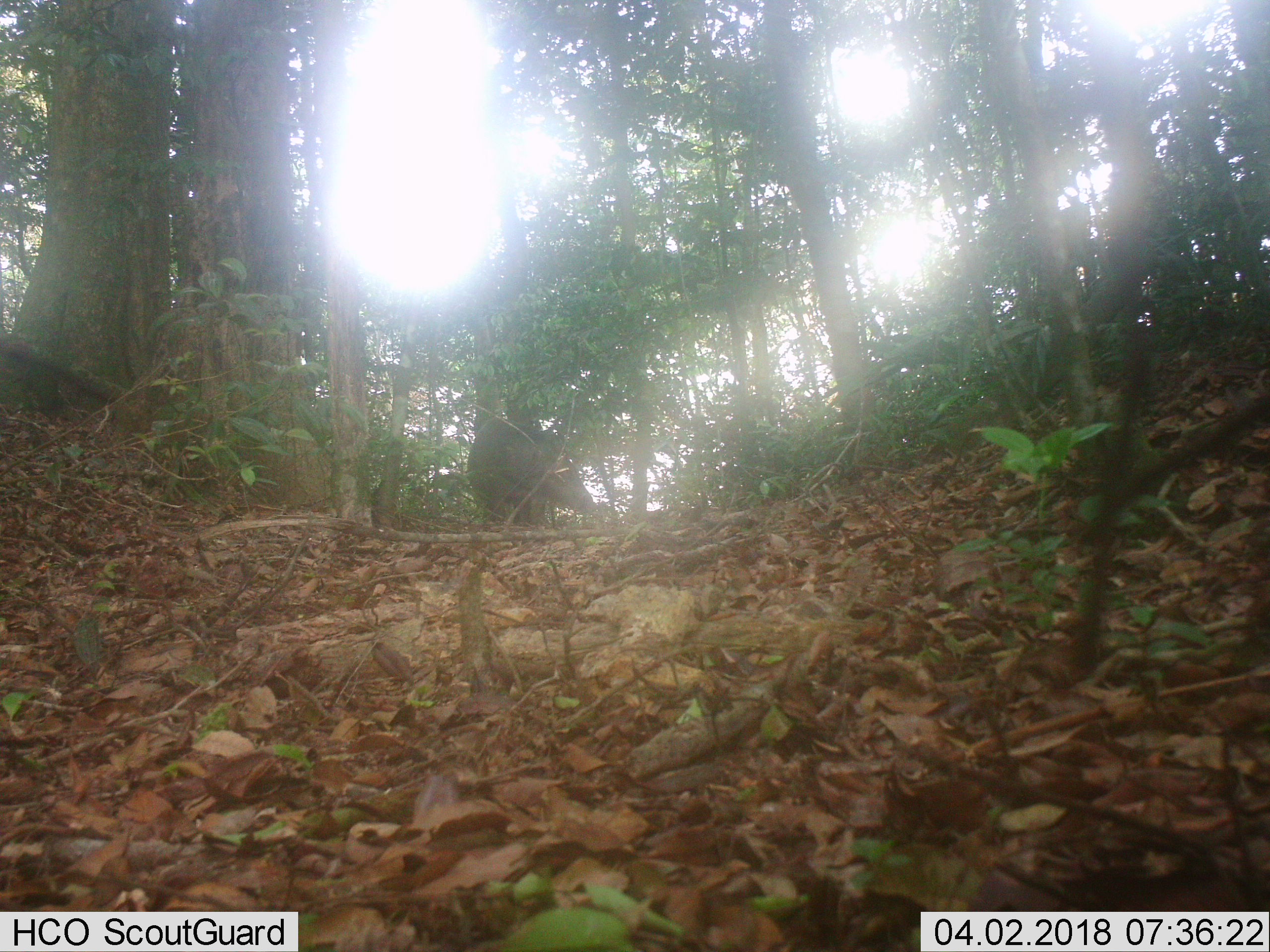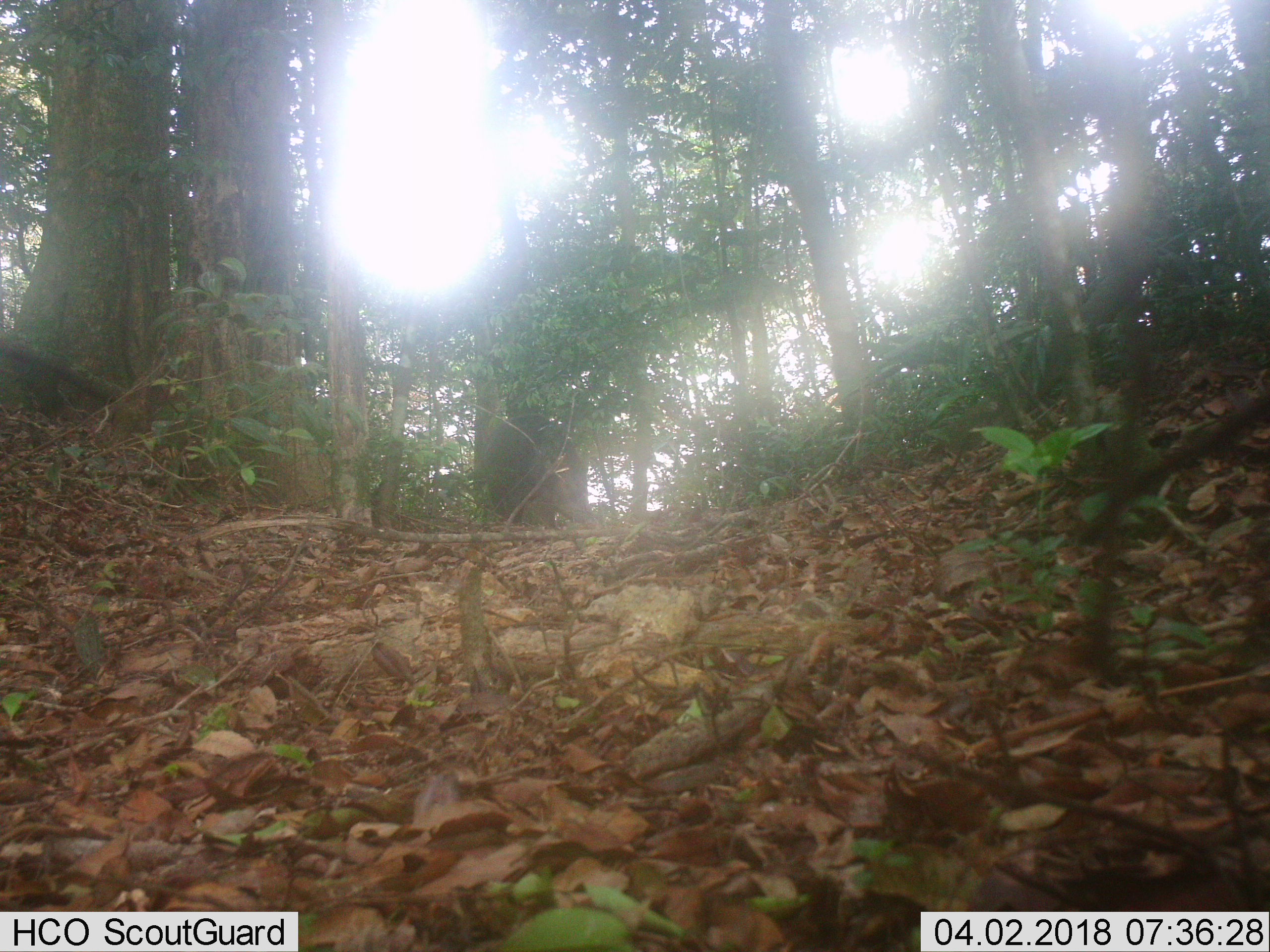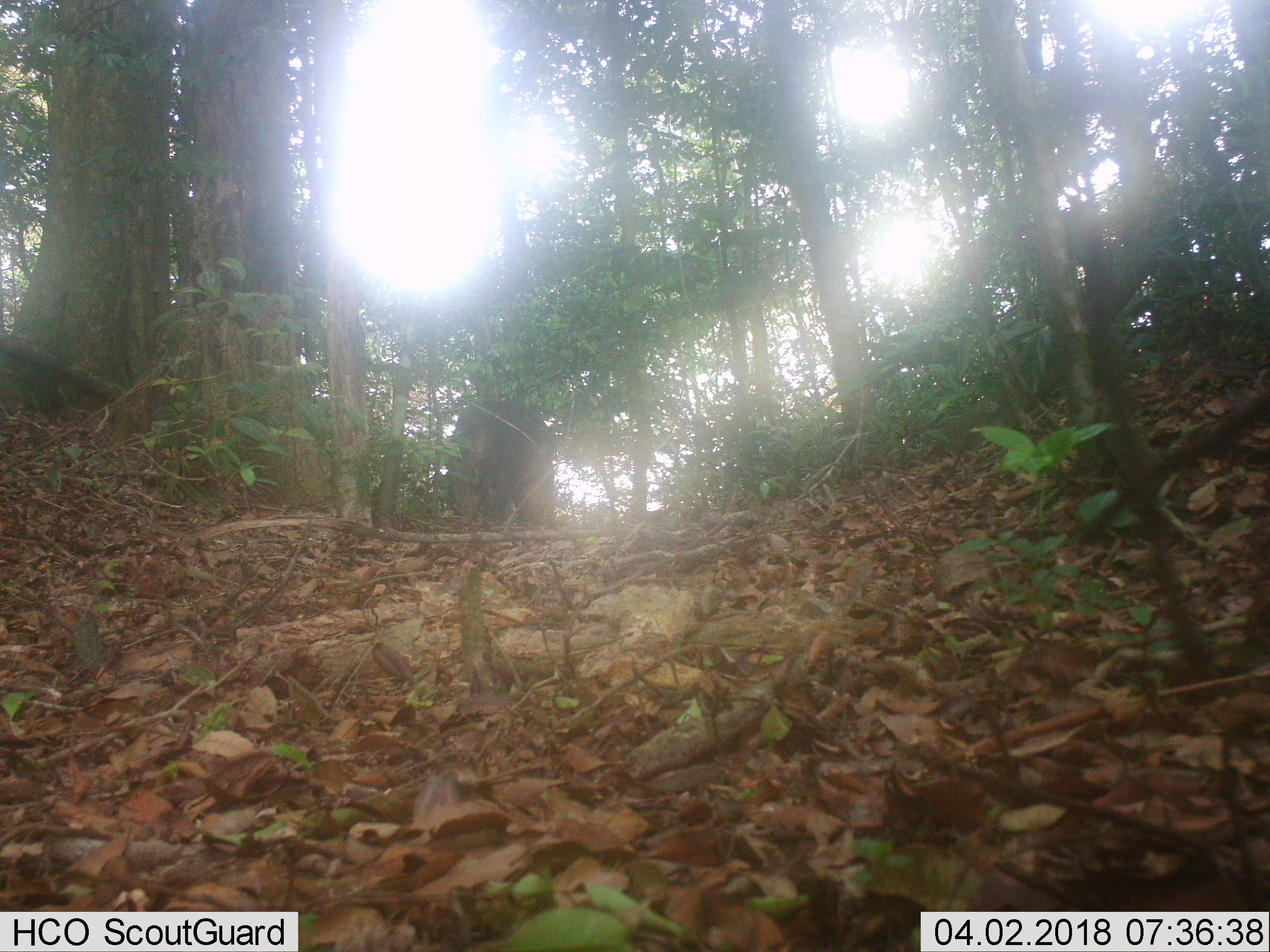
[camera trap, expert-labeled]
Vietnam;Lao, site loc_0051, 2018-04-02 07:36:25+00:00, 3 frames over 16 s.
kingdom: Animalia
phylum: Chordata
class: Mammalia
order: Artiodactyla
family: Suidae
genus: Sus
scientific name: Sus scrofa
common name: eurasian wild pig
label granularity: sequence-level